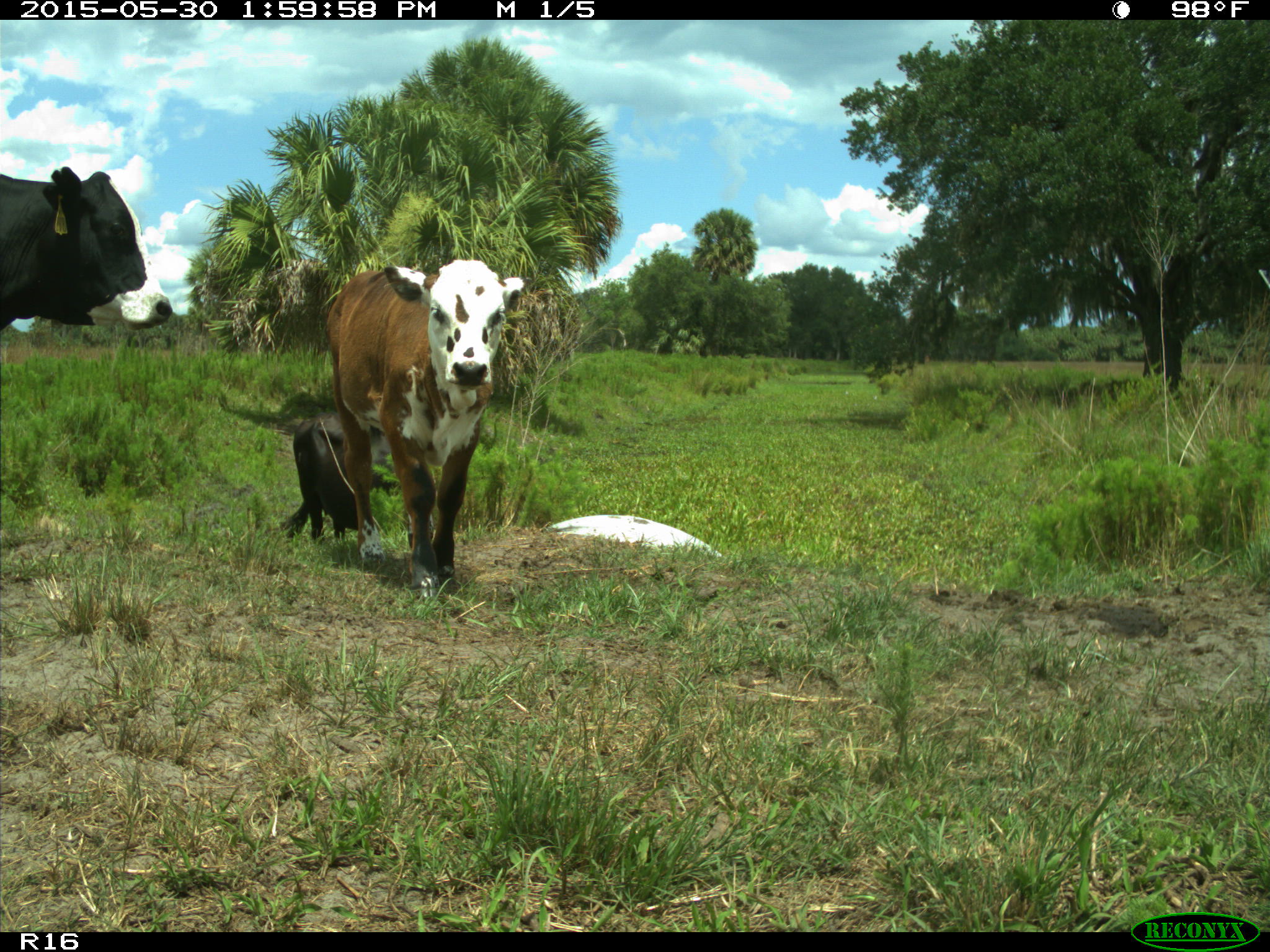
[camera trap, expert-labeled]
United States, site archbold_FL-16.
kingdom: Animalia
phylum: Chordata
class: Mammalia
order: Artiodactyla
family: Bovidae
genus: Bos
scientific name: Bos taurus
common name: domestic cow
Bos taurus (domestic cow).